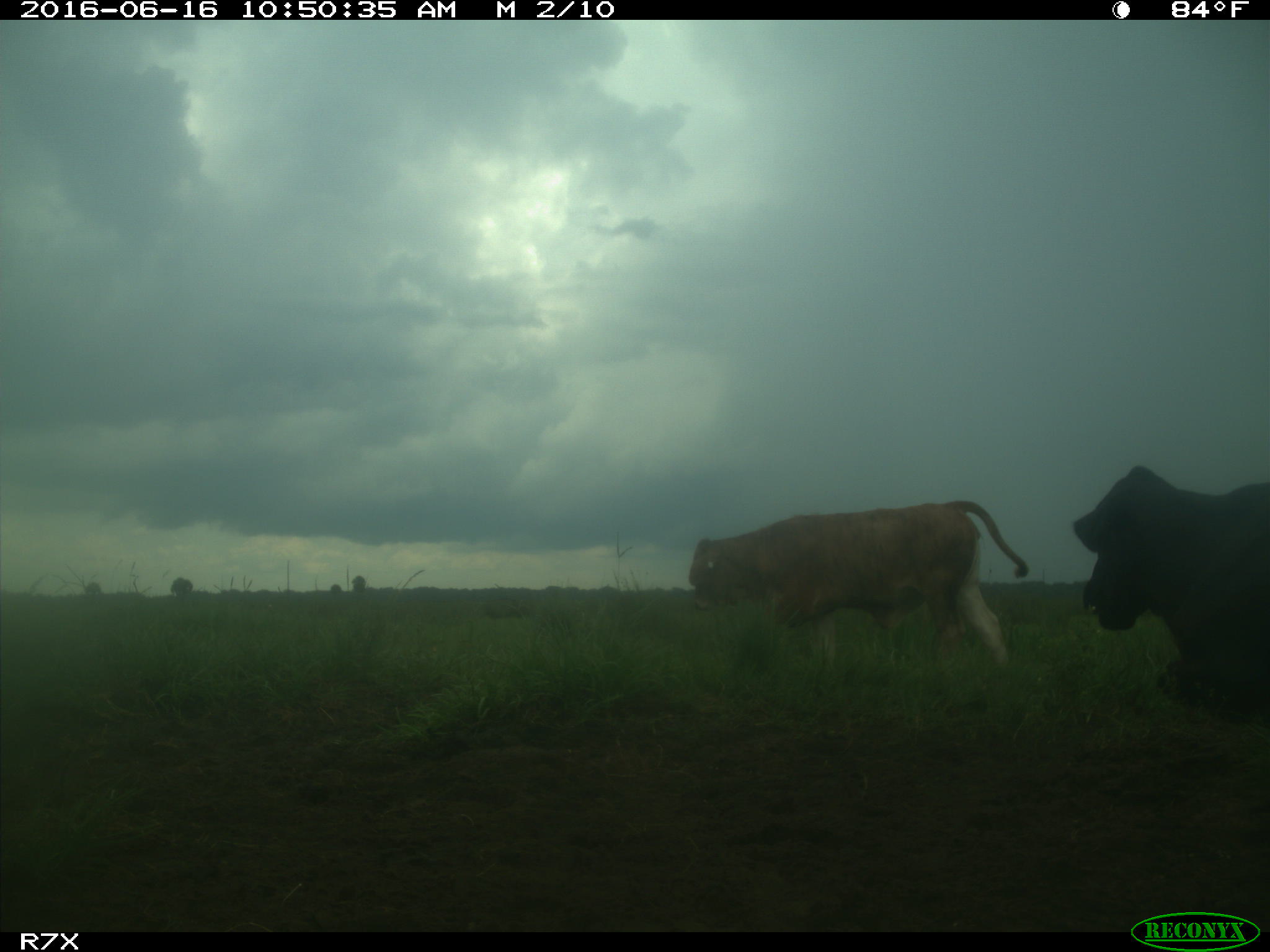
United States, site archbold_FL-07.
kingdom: Animalia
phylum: Chordata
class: Mammalia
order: Artiodactyla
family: Bovidae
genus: Bos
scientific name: Bos taurus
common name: domestic cow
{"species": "Bos taurus (domestic cow)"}